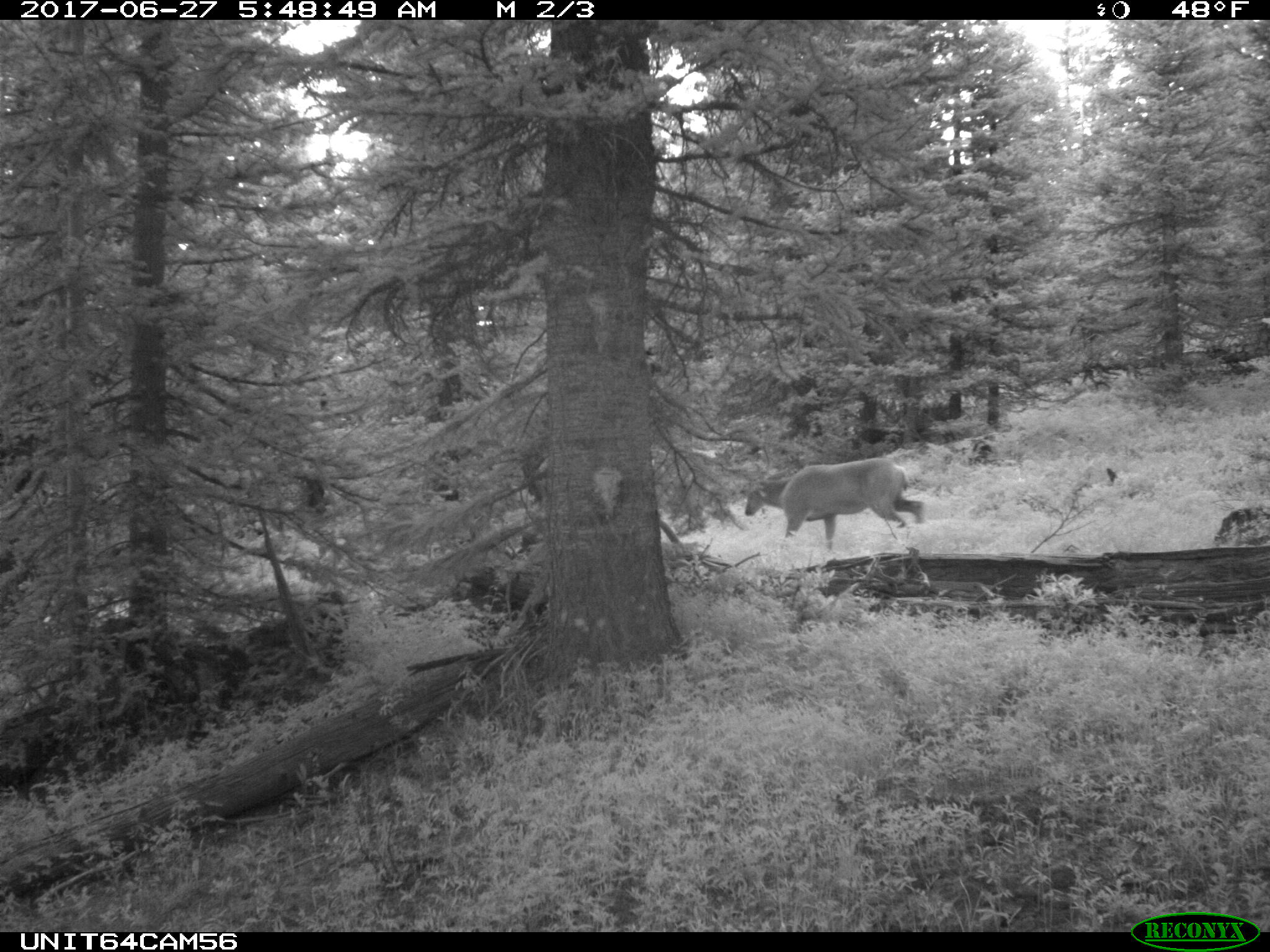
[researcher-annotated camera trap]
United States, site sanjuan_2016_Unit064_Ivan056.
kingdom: Animalia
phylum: Chordata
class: Mammalia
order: Artiodactyla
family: Cervidae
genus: Odocoileus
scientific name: Odocoileus hemionus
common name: mule deer